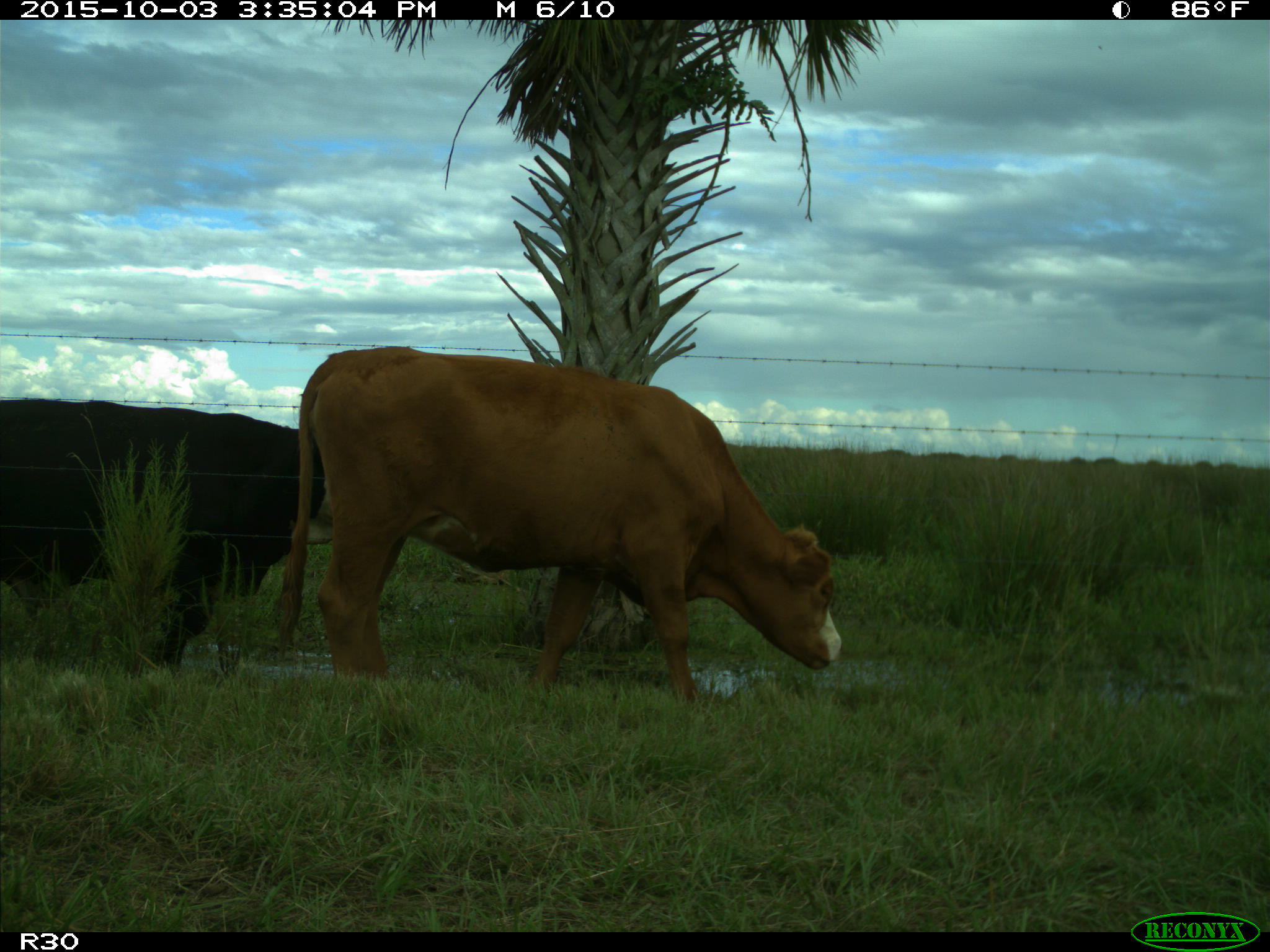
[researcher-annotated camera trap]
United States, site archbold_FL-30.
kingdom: Animalia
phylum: Chordata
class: Mammalia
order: Artiodactyla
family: Bovidae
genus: Bos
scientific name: Bos taurus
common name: domestic cow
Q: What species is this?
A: Bos taurus (domestic cow).